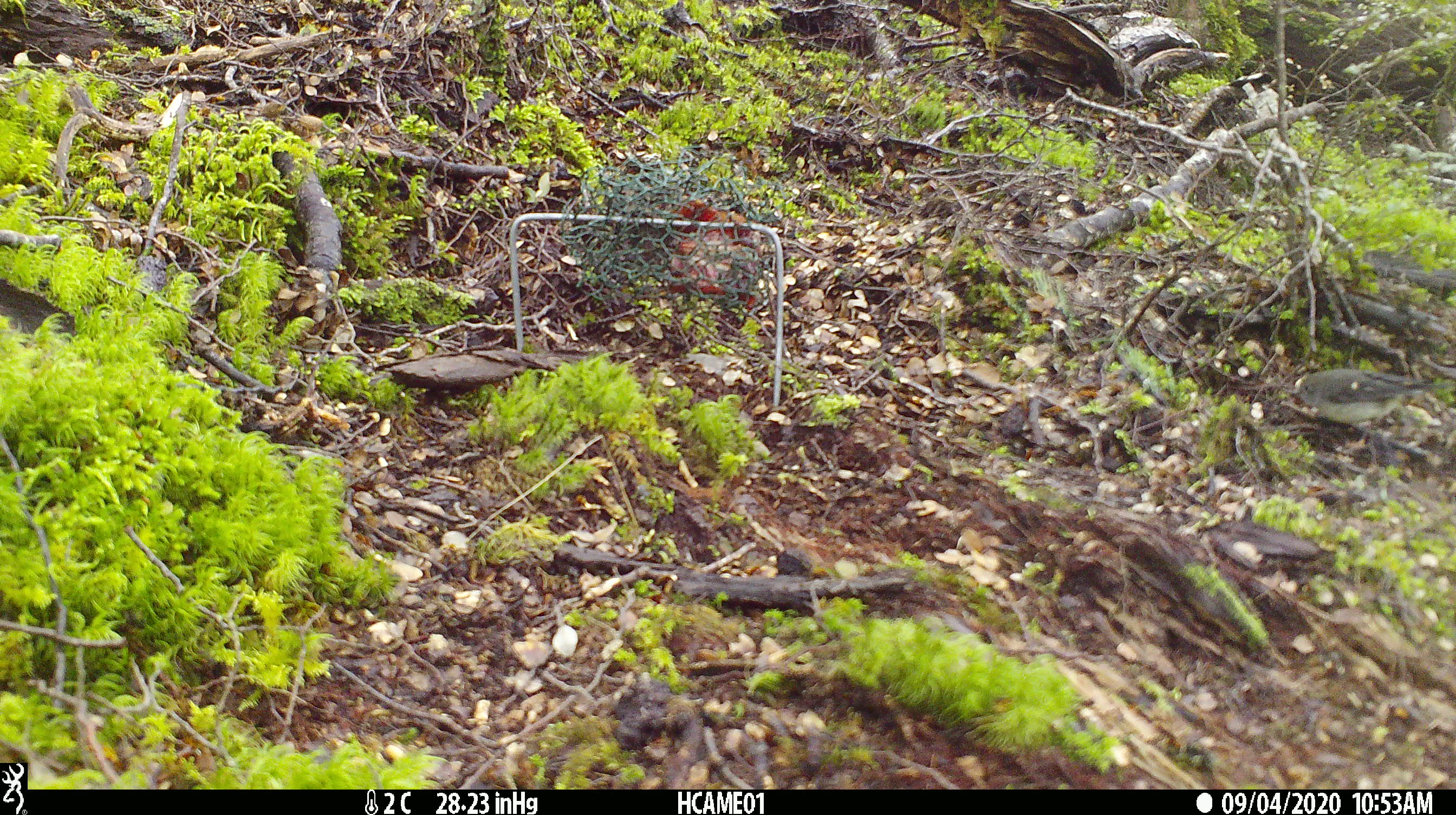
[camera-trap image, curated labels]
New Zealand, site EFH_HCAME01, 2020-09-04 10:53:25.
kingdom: Animalia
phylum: Chordata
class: Aves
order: Passeriformes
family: Petroicidae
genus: Petroica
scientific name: Petroica macrocephala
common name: tomtit